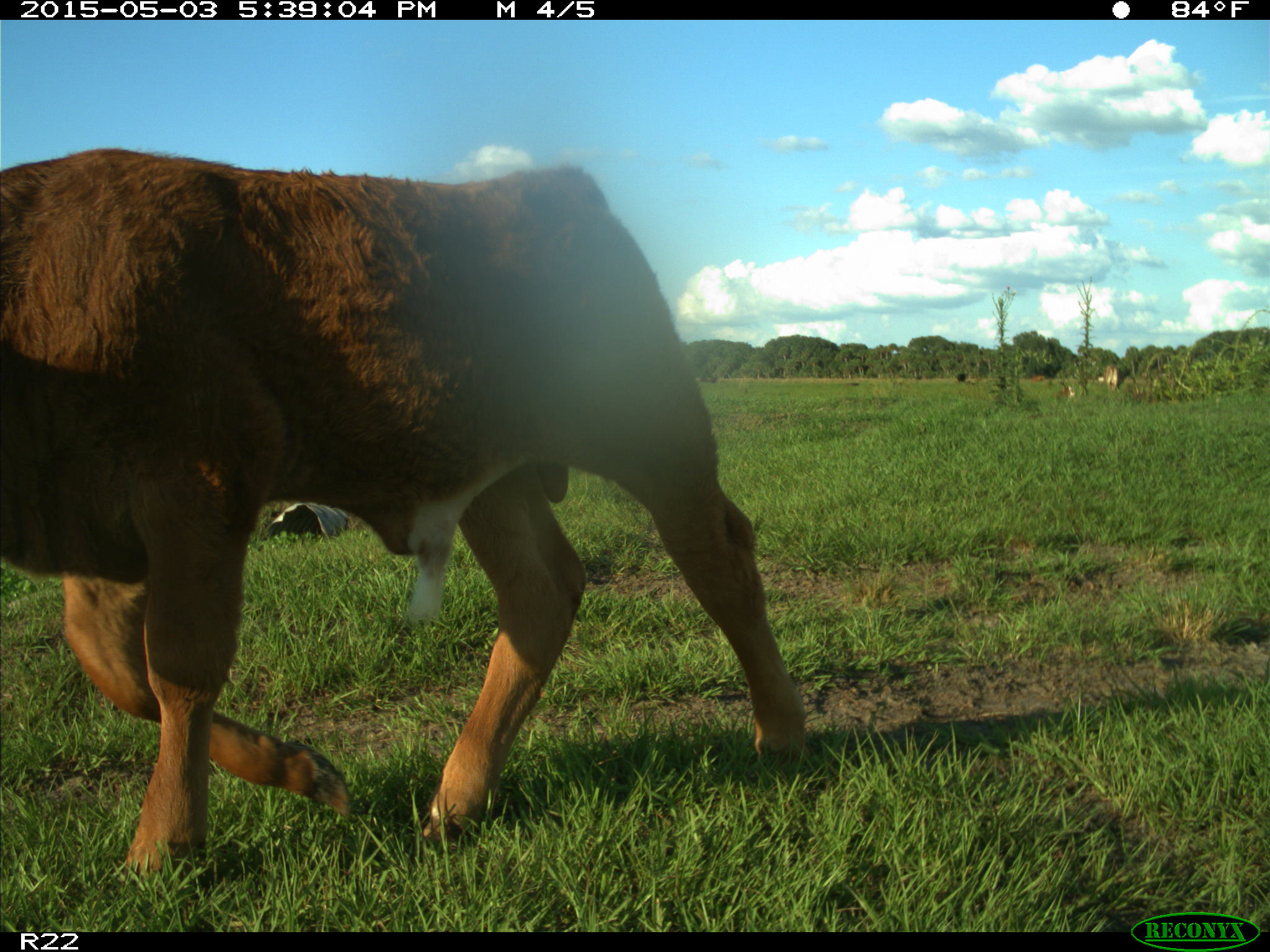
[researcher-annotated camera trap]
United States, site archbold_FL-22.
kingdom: Animalia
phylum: Chordata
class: Mammalia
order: Artiodactyla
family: Bovidae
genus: Bos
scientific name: Bos taurus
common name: domestic cow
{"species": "Bos taurus (domestic cow)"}